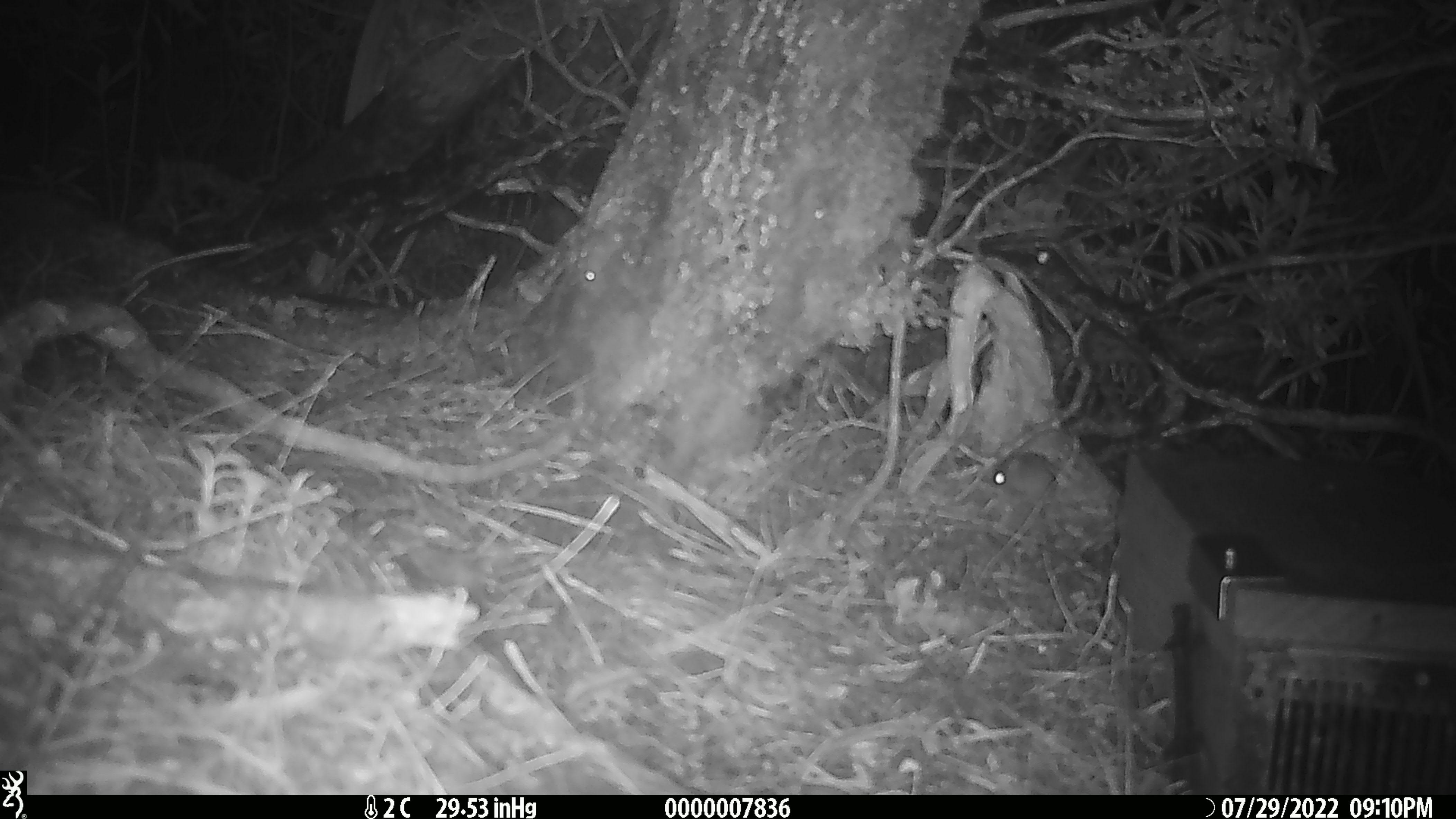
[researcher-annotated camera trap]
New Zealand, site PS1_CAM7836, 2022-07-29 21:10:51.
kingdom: Animalia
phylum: Chordata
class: Mammalia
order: Rodentia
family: Muridae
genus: Mus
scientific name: Mus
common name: mouse